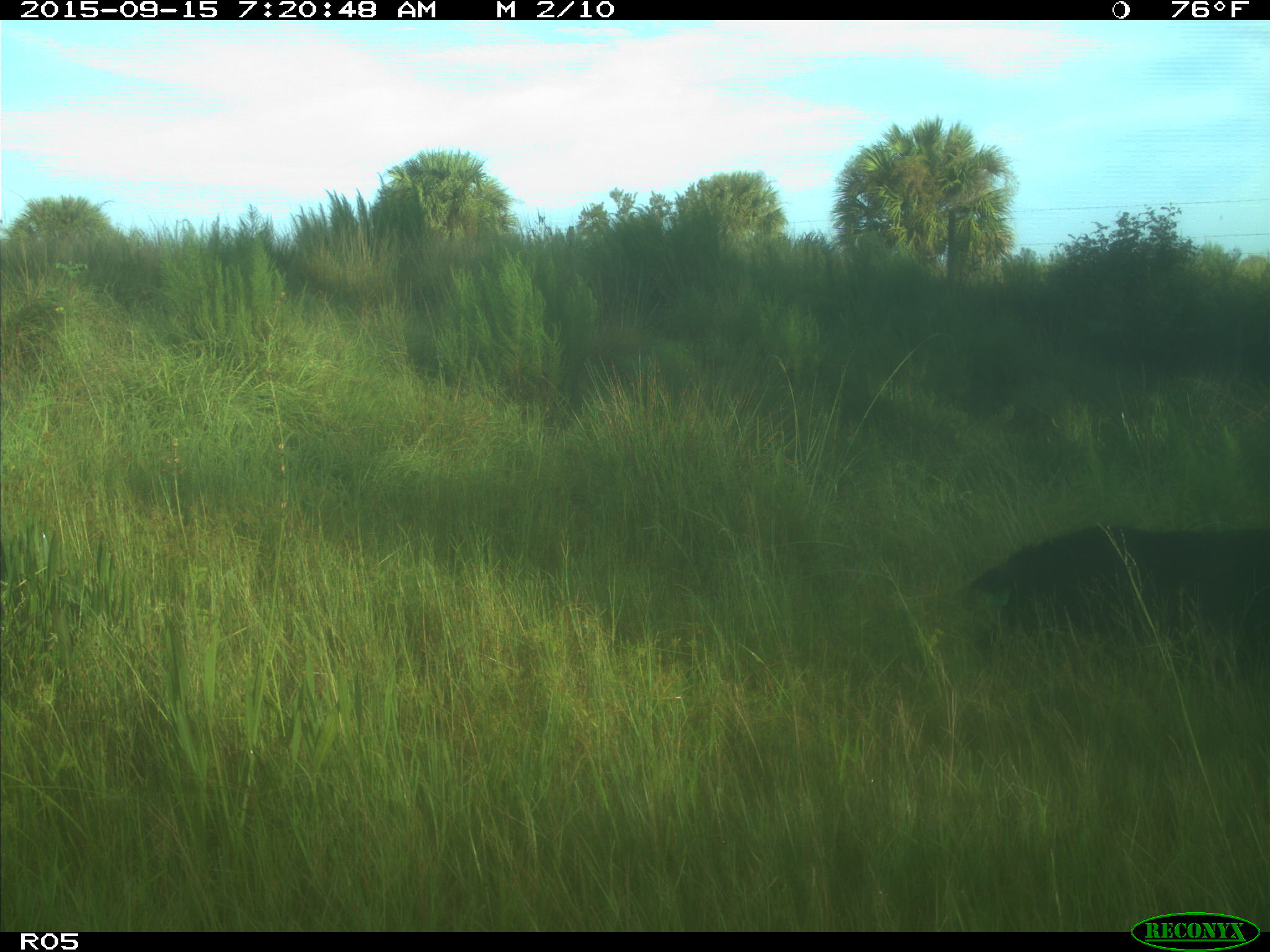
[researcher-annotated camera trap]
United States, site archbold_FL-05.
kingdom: Animalia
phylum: Chordata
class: Mammalia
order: Artiodactyla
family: Suidae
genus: Sus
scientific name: Sus scrofa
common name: wild boar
Sus scrofa (wild boar).